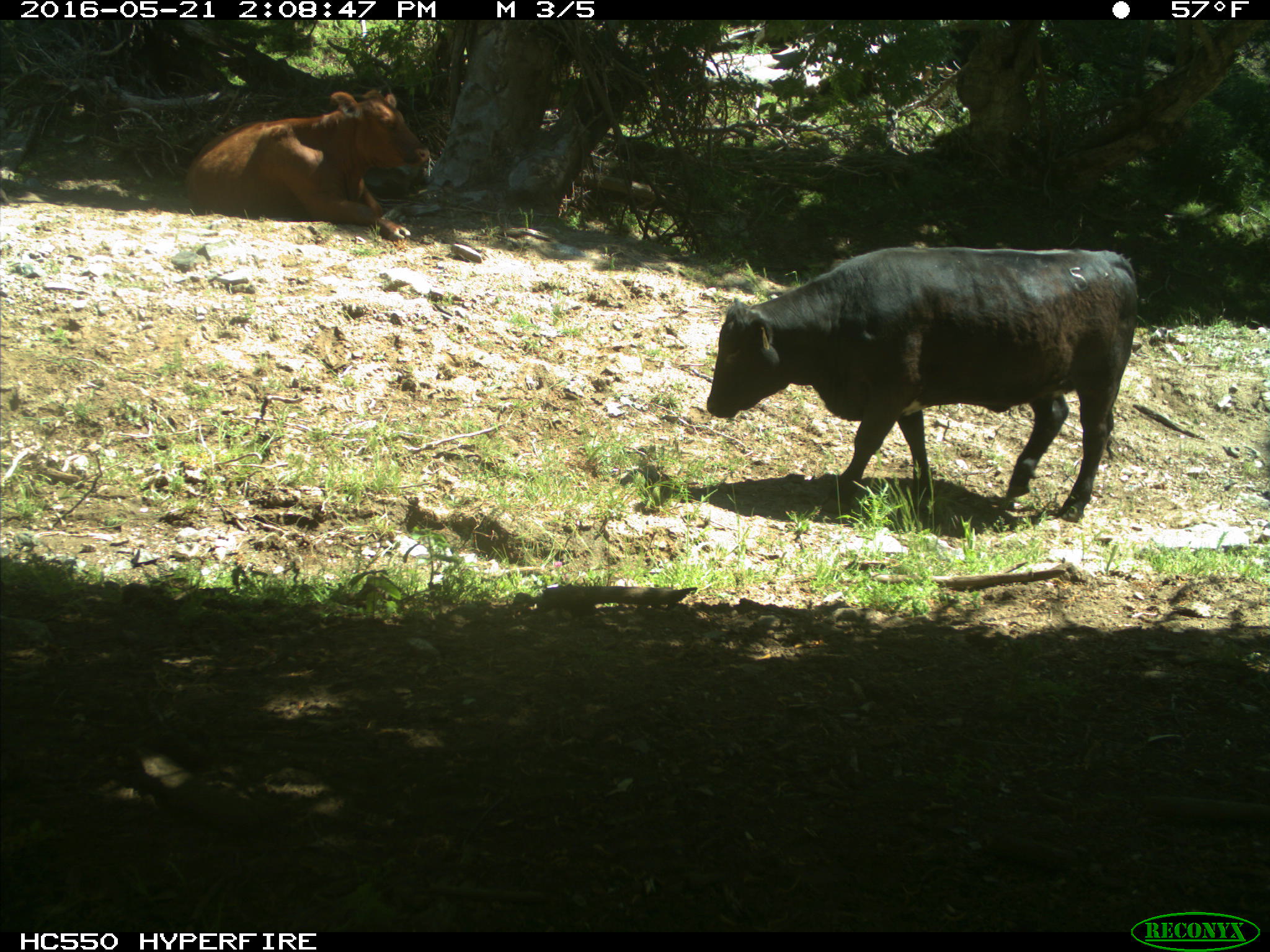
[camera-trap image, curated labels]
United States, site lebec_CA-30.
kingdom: Animalia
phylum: Chordata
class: Mammalia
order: Artiodactyla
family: Bovidae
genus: Bos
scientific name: Bos taurus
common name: domestic cow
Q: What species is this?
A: Bos taurus (domestic cow).